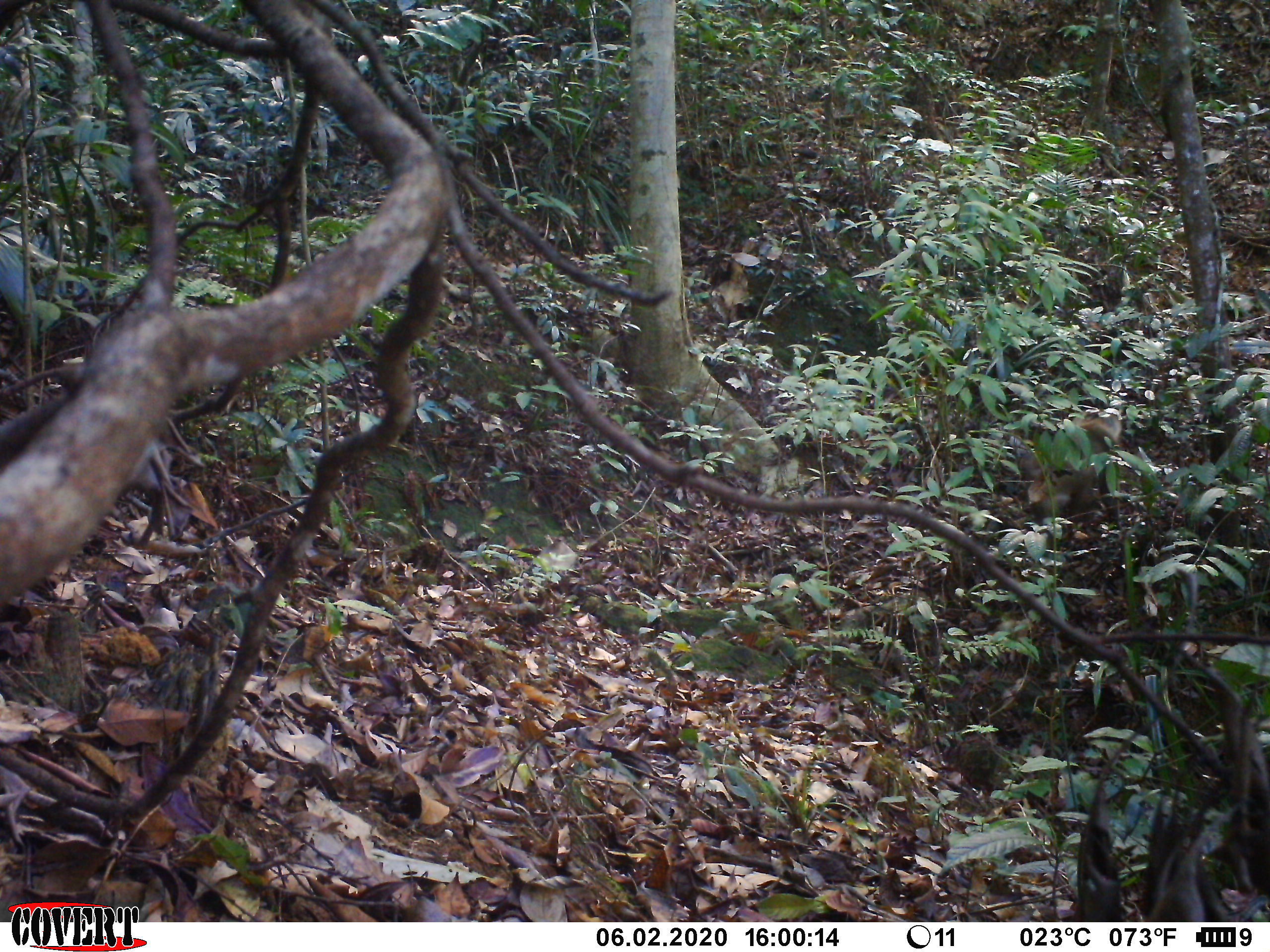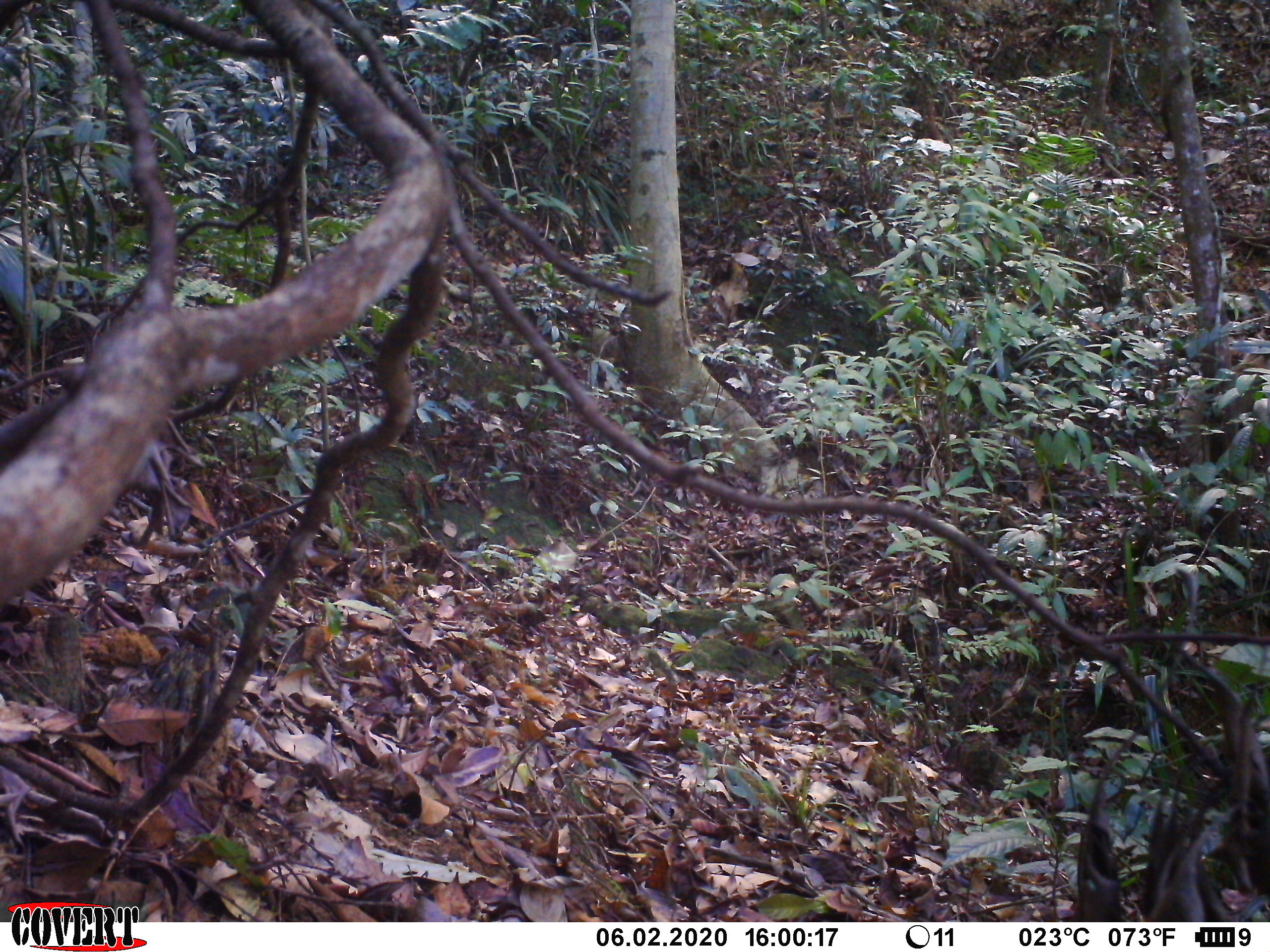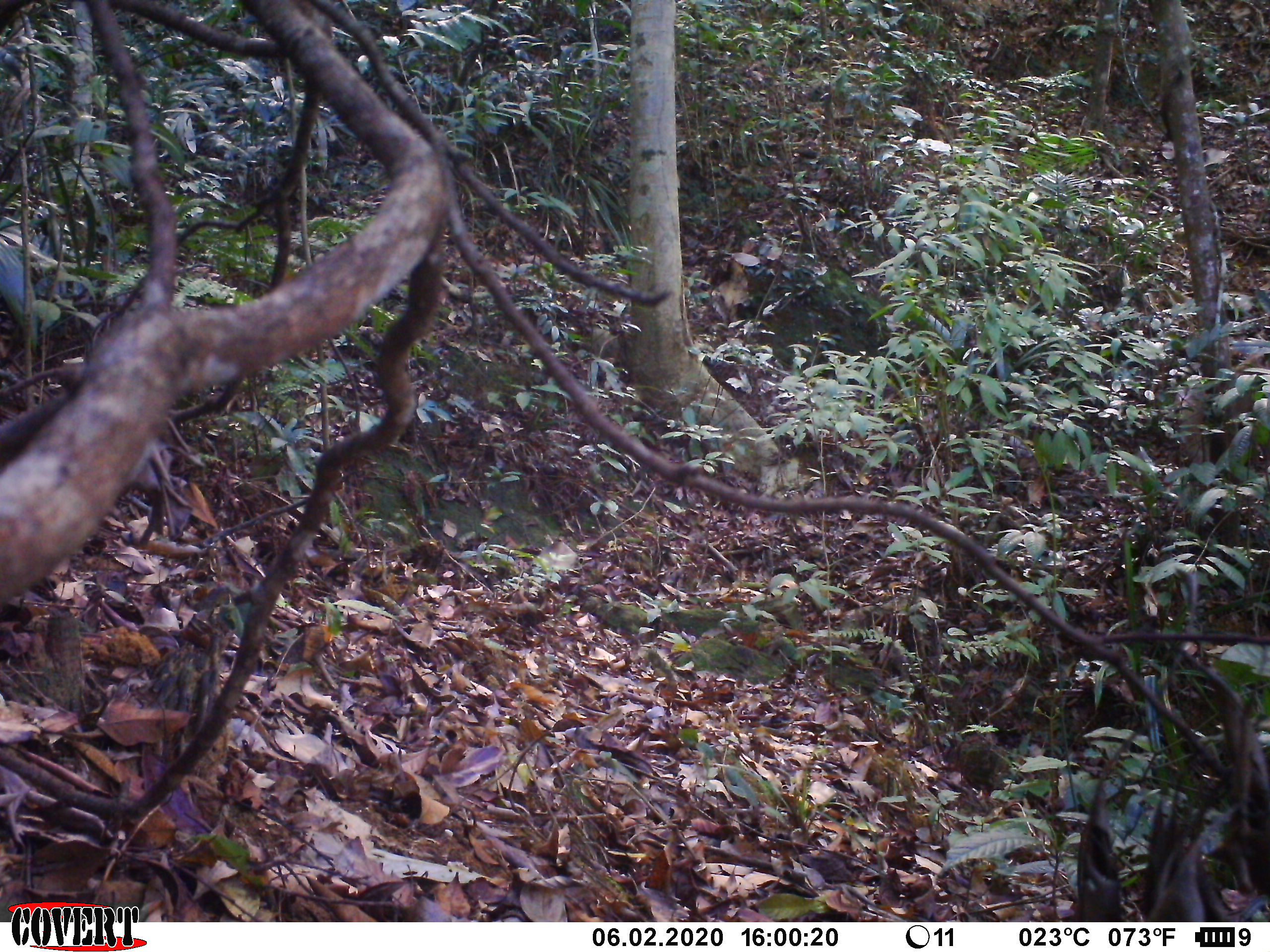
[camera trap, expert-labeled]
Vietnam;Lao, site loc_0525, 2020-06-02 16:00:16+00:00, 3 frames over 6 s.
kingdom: Animalia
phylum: Chordata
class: Mammalia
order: Primates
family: Cercopithecidae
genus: Macaca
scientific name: Macaca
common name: macaque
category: unidentified macaque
Unidentified macaque (macaque) (Macaca). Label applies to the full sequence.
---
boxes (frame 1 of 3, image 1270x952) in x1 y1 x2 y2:
unidentified macaque: 1007 406 1120 547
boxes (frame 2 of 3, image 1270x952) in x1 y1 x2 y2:
unidentified macaque: 1175 351 1269 466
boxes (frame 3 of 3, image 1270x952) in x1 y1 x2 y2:
unidentified macaque: 1175 351 1269 466